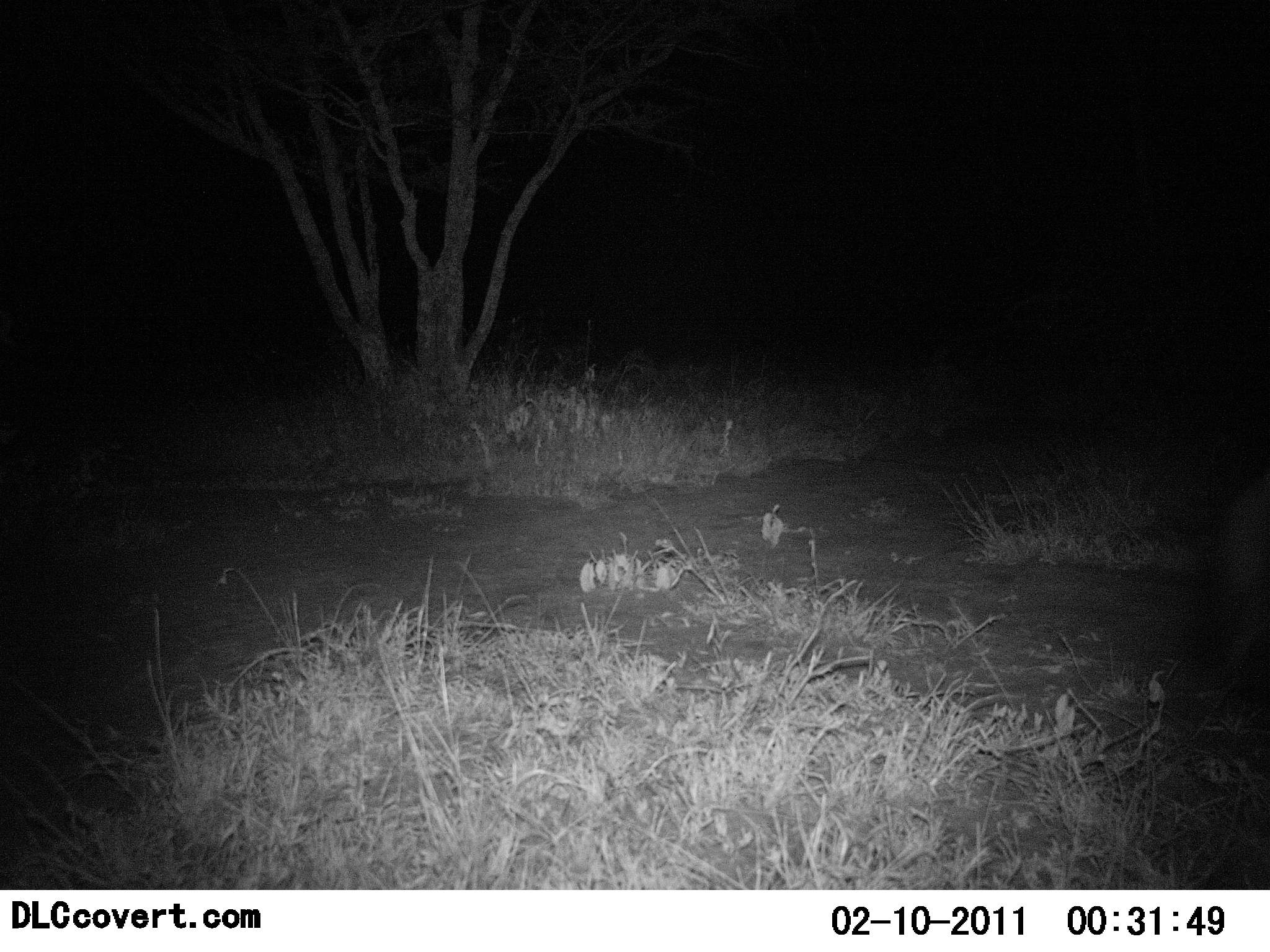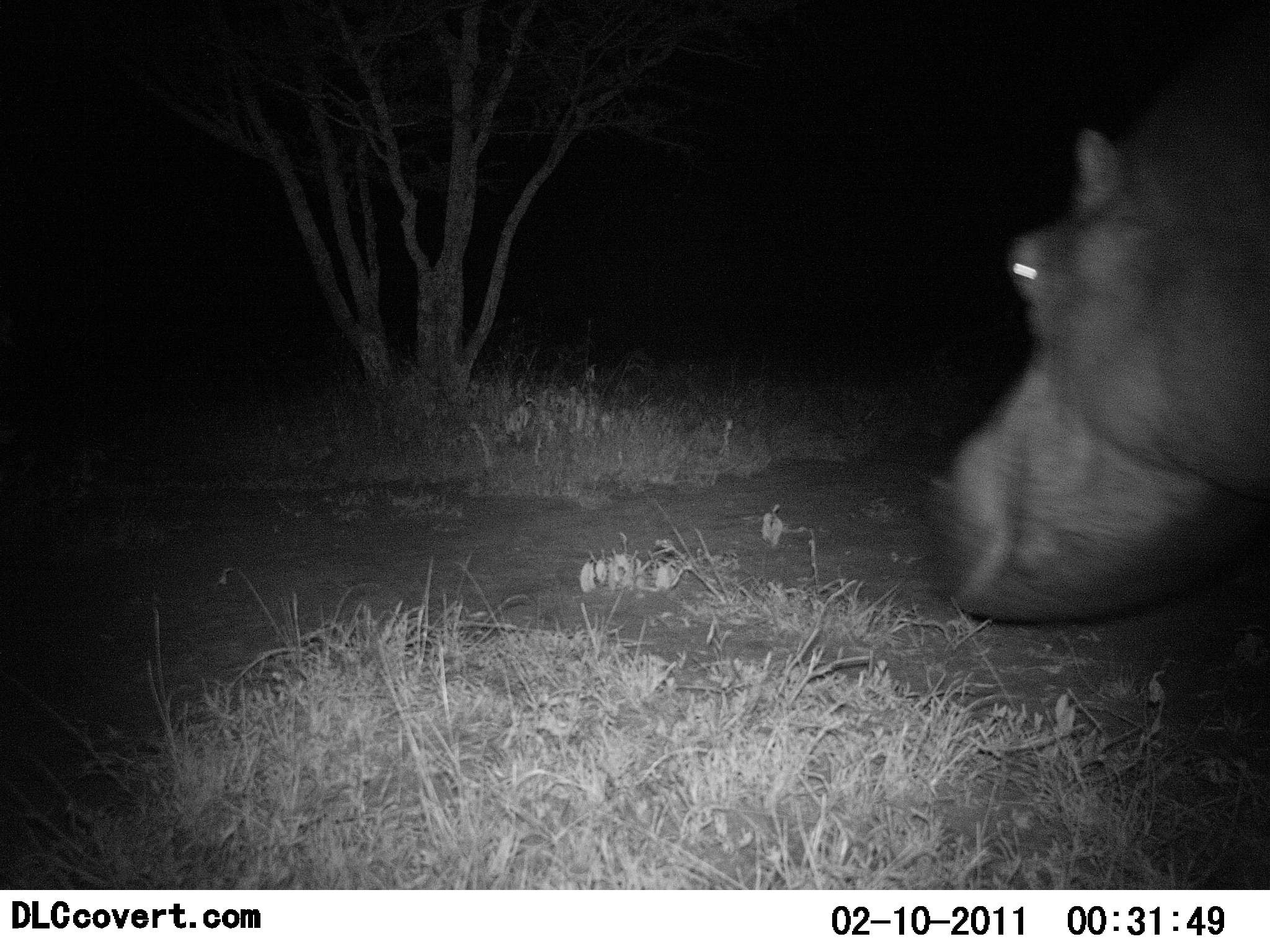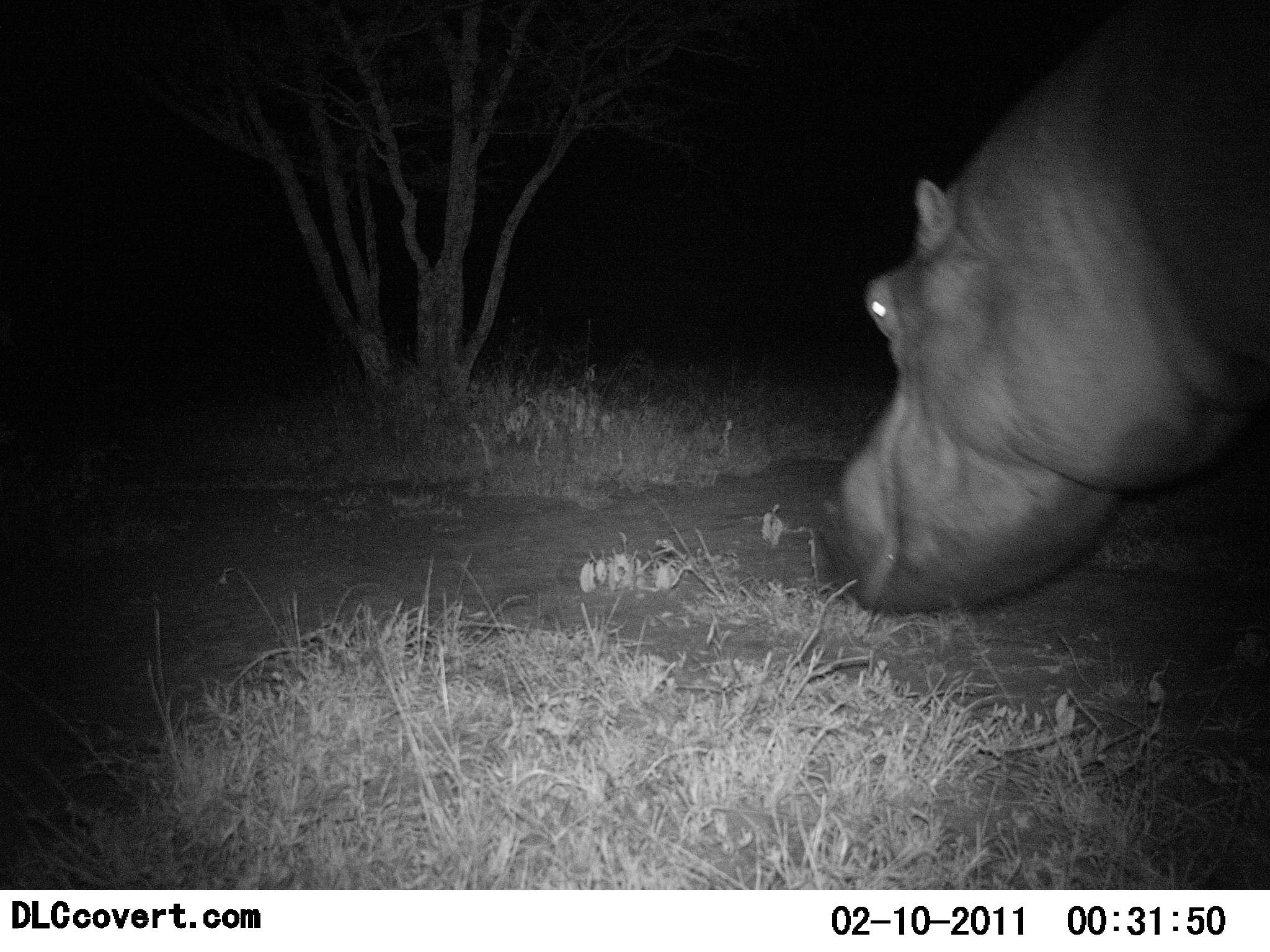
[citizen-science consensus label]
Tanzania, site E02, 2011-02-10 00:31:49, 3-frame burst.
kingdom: Animalia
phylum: Chordata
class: Mammalia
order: Artiodactyla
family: Hippopotamidae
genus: Hippopotamus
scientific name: Hippopotamus amphibius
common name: hippopotamus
Hippopotamus (Hippopotamus amphibius), count 1. Behavior (volunteer vote fractions): standing 7%, resting 0%, moving 93%, interacting 0%. Young present (vote fraction): 0%. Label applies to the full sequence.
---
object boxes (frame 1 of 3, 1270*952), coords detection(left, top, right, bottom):
animal: detection(1214, 484, 1270, 670)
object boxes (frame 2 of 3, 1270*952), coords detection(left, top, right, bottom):
animal: detection(924, 0, 1270, 635)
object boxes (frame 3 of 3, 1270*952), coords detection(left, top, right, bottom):
animal: detection(813, 2, 1270, 615)